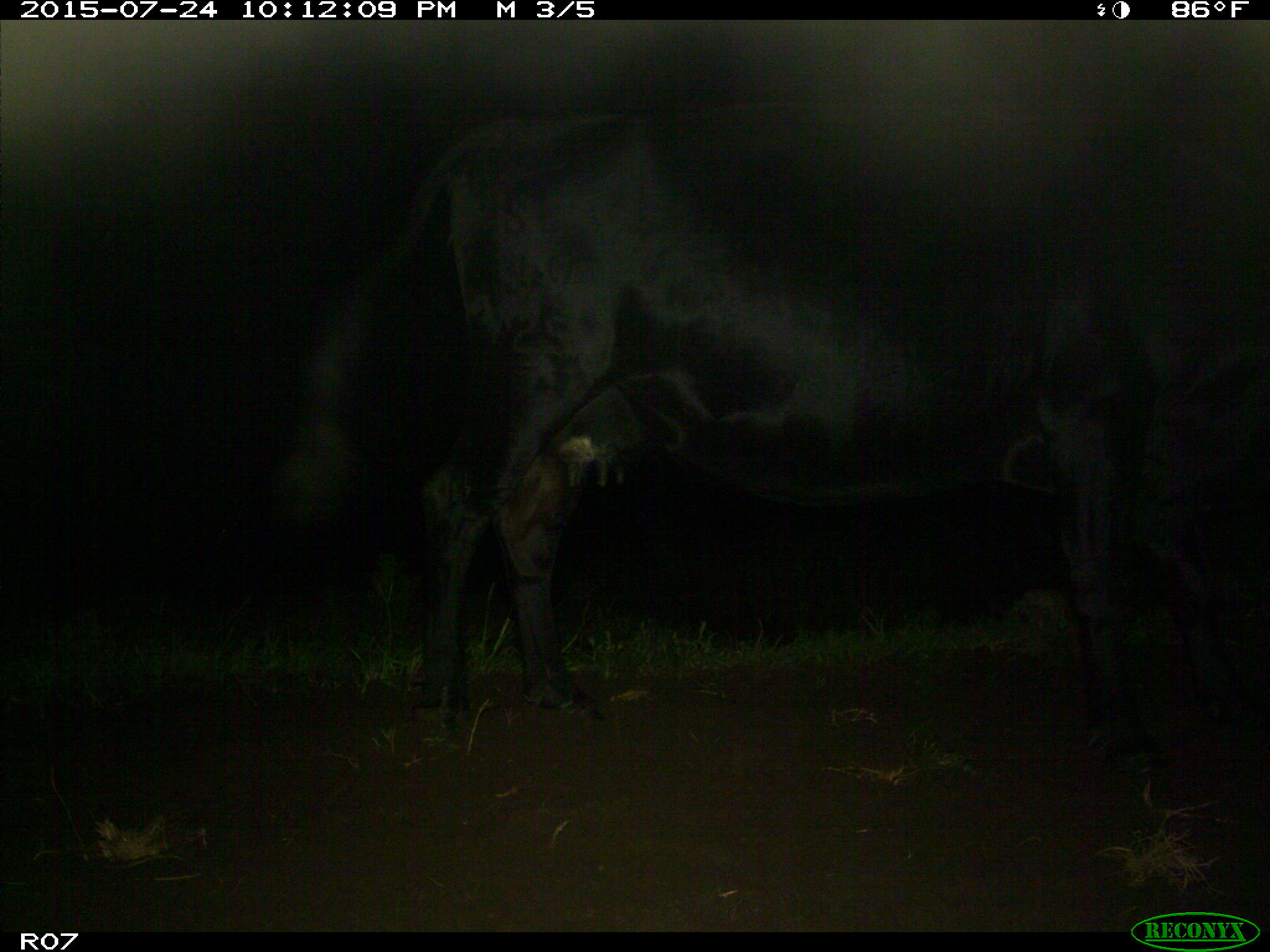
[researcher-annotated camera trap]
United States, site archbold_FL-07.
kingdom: Animalia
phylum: Chordata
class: Mammalia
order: Artiodactyla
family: Bovidae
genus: Bos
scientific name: Bos taurus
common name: domestic cow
Bos taurus (domestic cow).